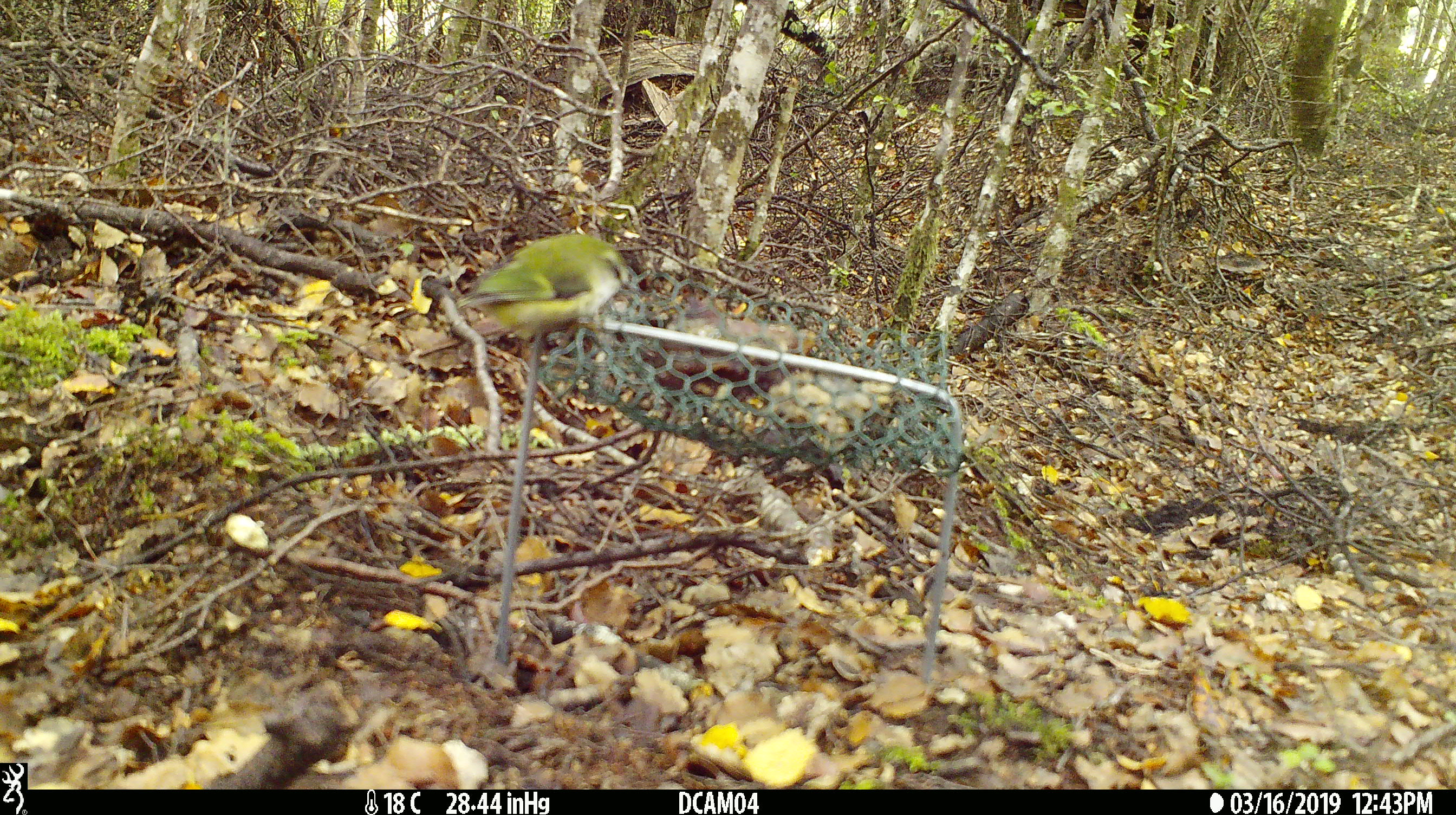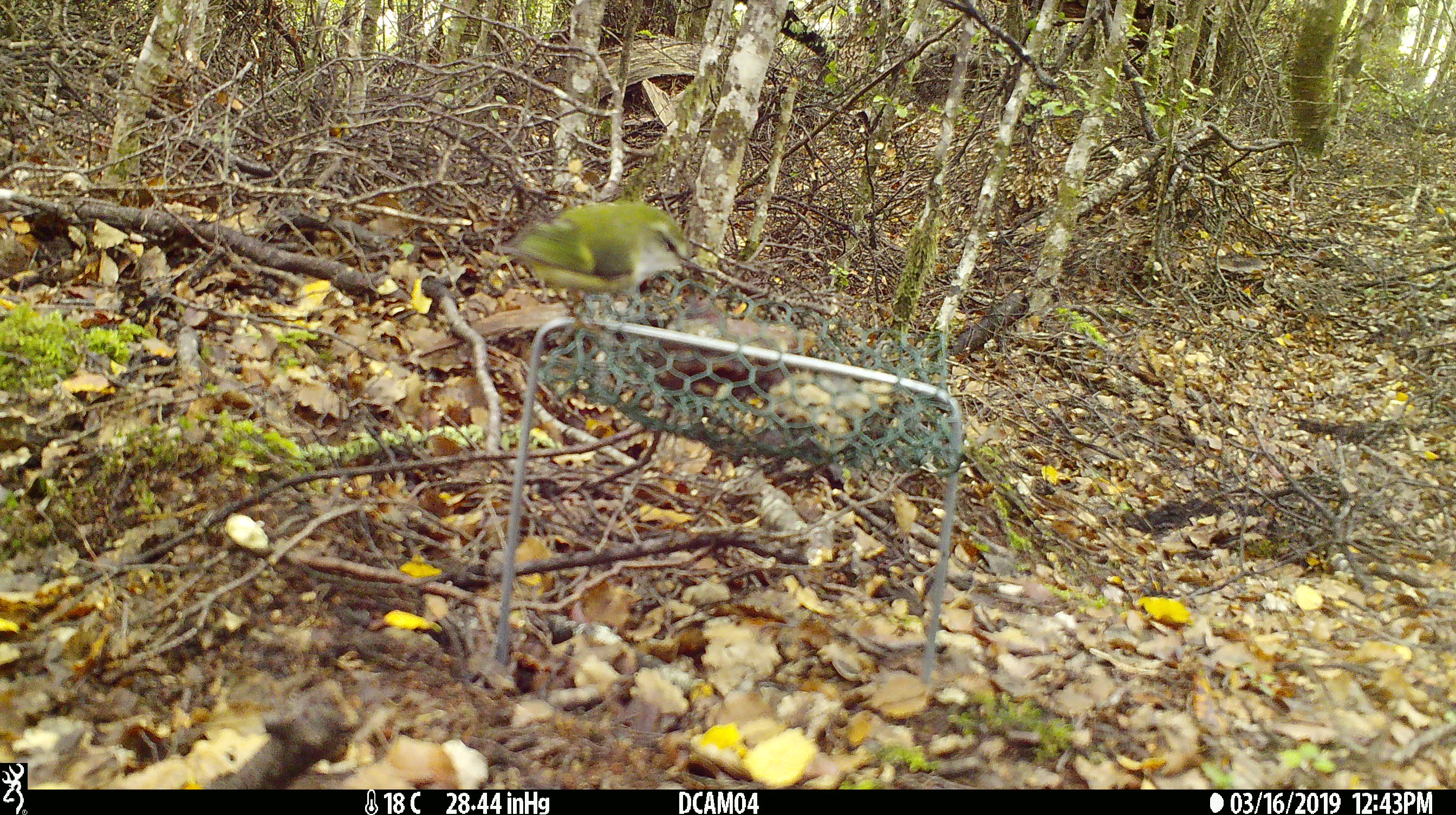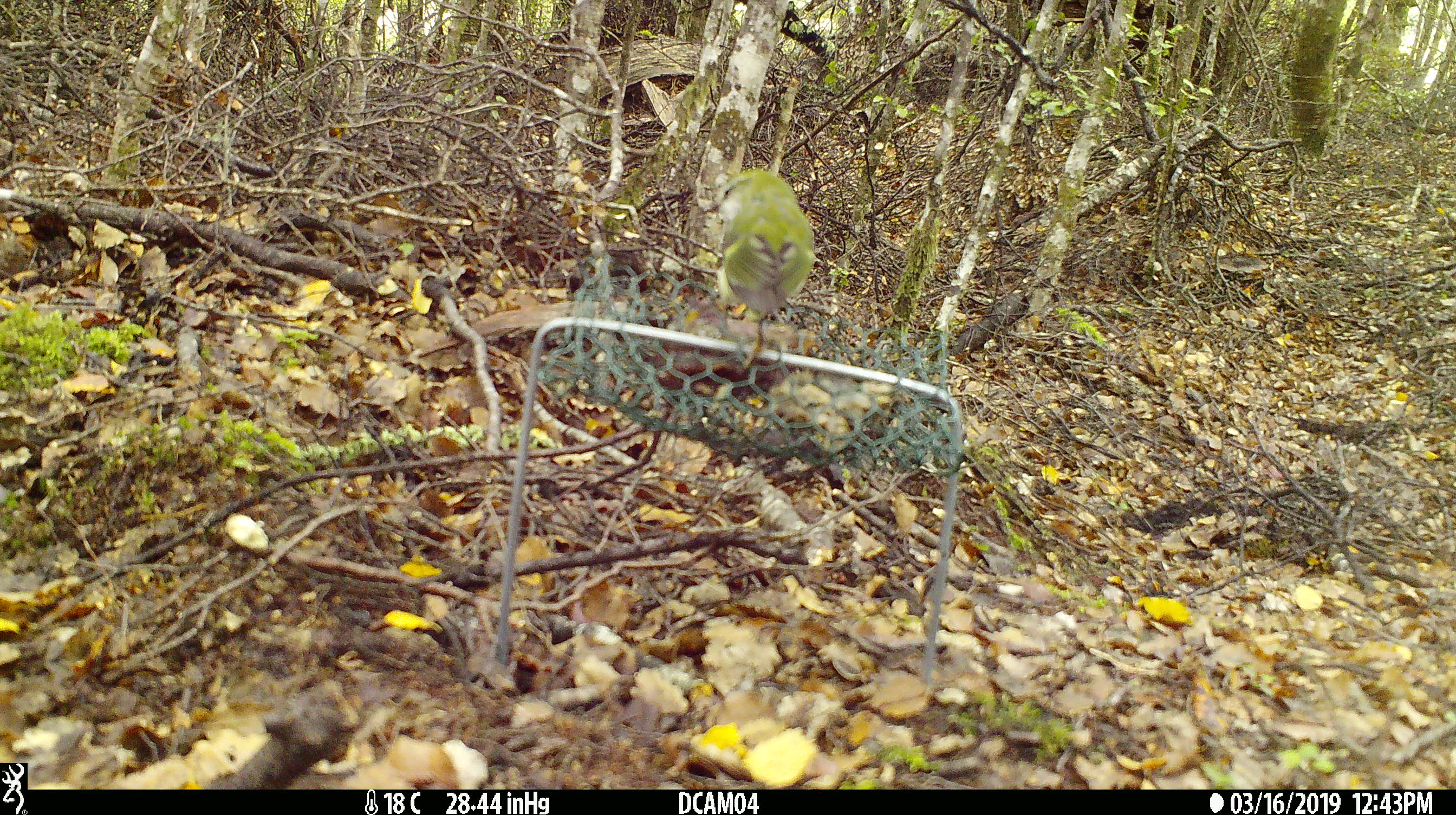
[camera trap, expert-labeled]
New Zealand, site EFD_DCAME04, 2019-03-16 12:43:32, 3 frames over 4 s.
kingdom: Animalia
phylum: Chordata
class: Aves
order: Passeriformes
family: Acanthisittidae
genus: Acanthisitta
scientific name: Acanthisitta chloris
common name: rifleman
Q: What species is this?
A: Rifleman (Acanthisitta chloris).